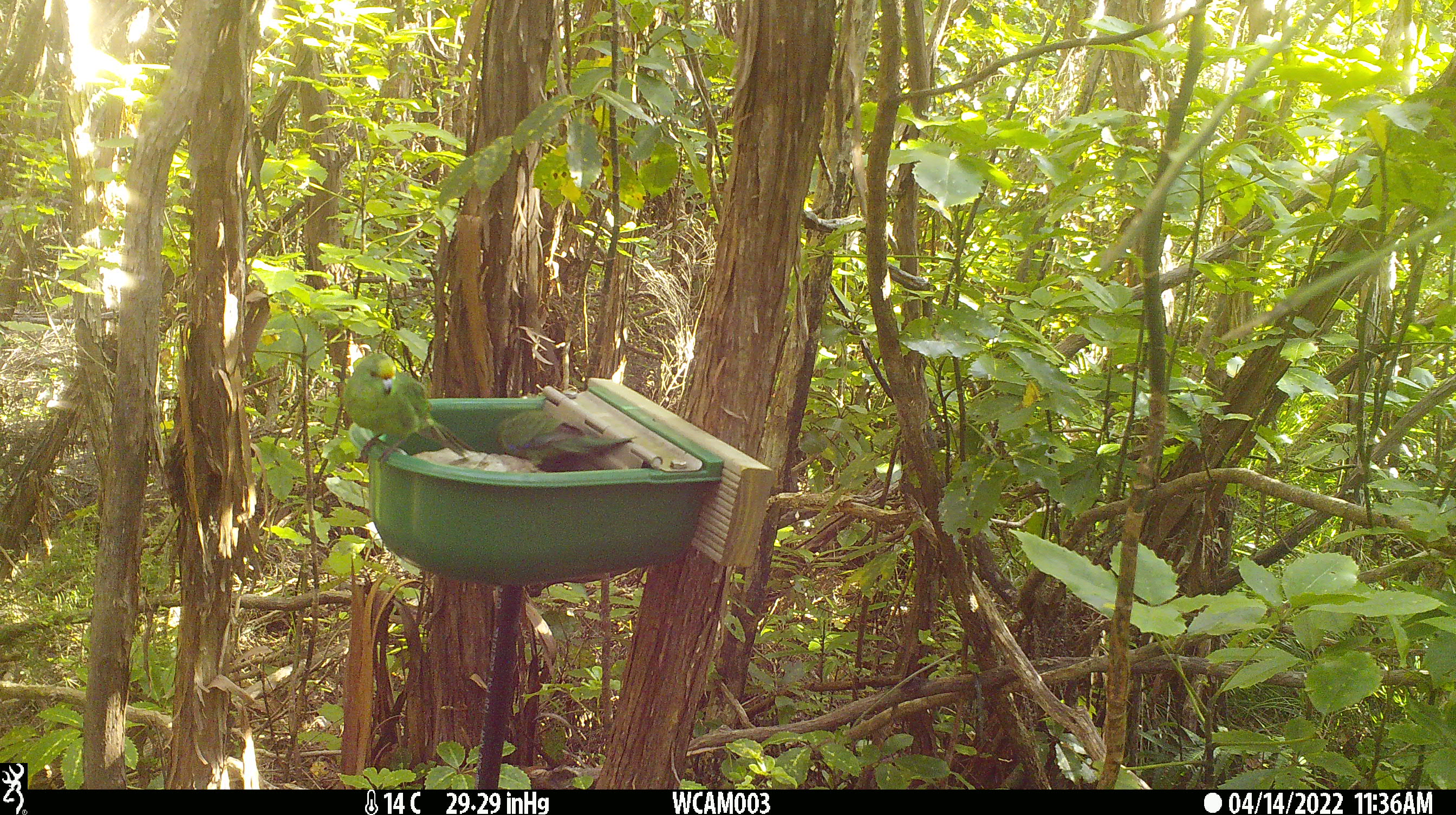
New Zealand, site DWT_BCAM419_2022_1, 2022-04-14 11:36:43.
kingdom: Animalia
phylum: Chordata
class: Aves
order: Psittaciformes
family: Psittaculidae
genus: Cyanoramphus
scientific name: Cyanoramphus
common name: parakeet